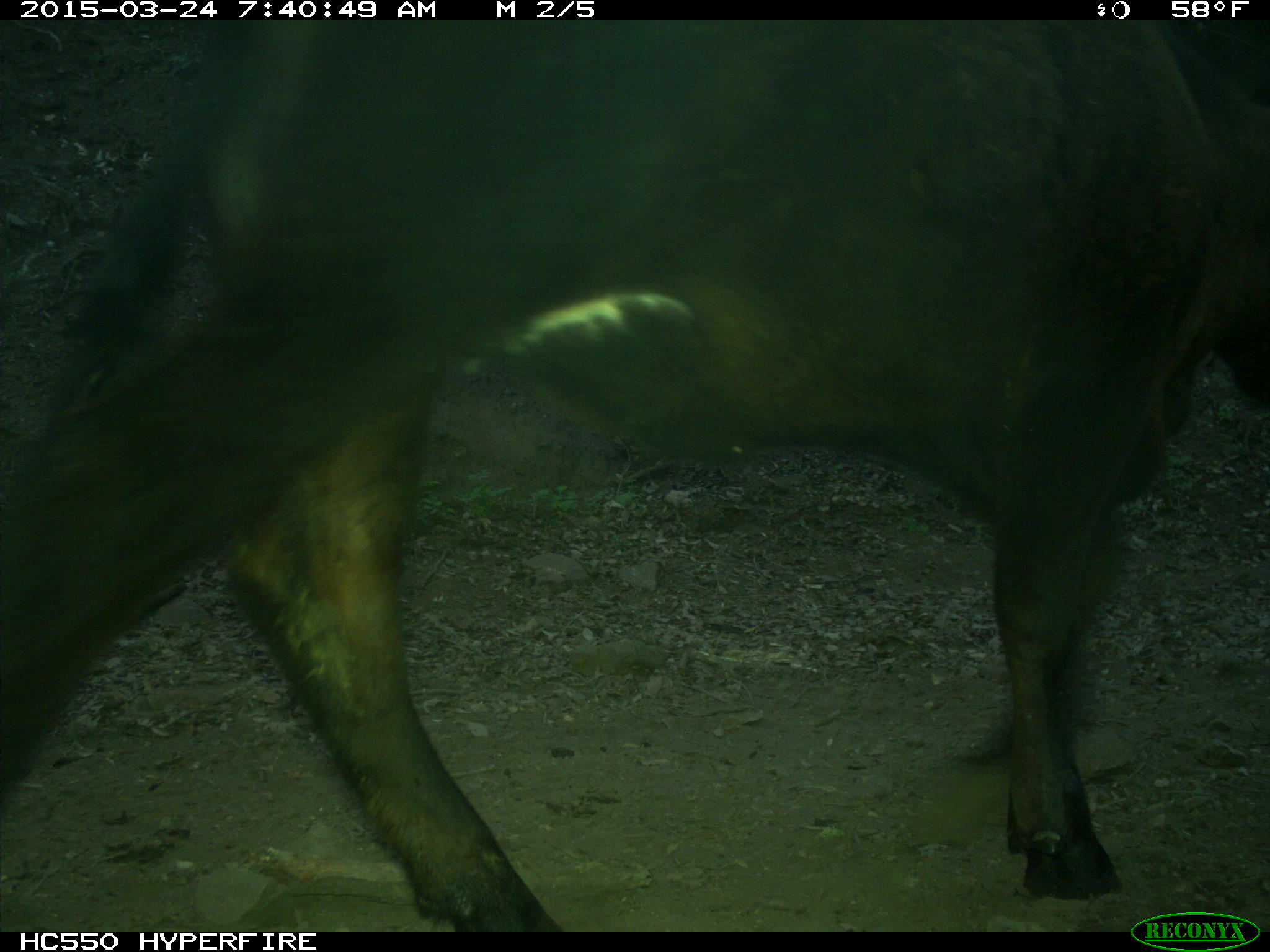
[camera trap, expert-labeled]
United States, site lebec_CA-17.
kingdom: Animalia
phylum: Chordata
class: Mammalia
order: Artiodactyla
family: Bovidae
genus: Bos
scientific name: Bos taurus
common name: domestic cow